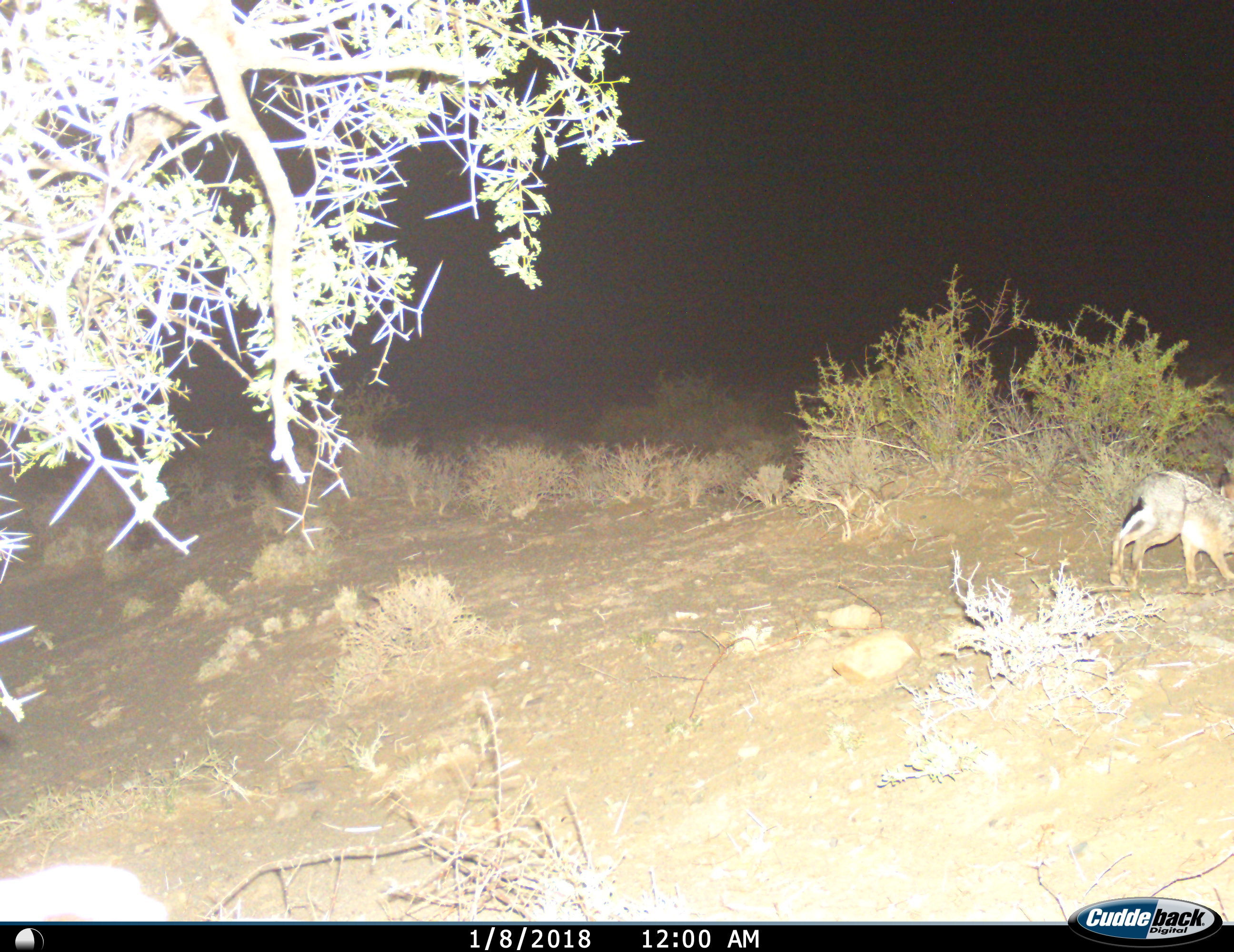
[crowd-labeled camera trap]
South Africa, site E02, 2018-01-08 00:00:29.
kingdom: Animalia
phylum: Chordata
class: Mammalia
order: Lagomorpha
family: Leporidae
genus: Lepus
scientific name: Lepus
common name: hare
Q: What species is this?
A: Hare (Lepus).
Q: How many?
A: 1.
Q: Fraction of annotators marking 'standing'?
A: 0%.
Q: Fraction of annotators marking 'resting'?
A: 0%.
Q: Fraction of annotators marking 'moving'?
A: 100%.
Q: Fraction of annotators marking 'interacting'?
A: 0%.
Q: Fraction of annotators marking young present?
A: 0%.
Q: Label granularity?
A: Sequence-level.